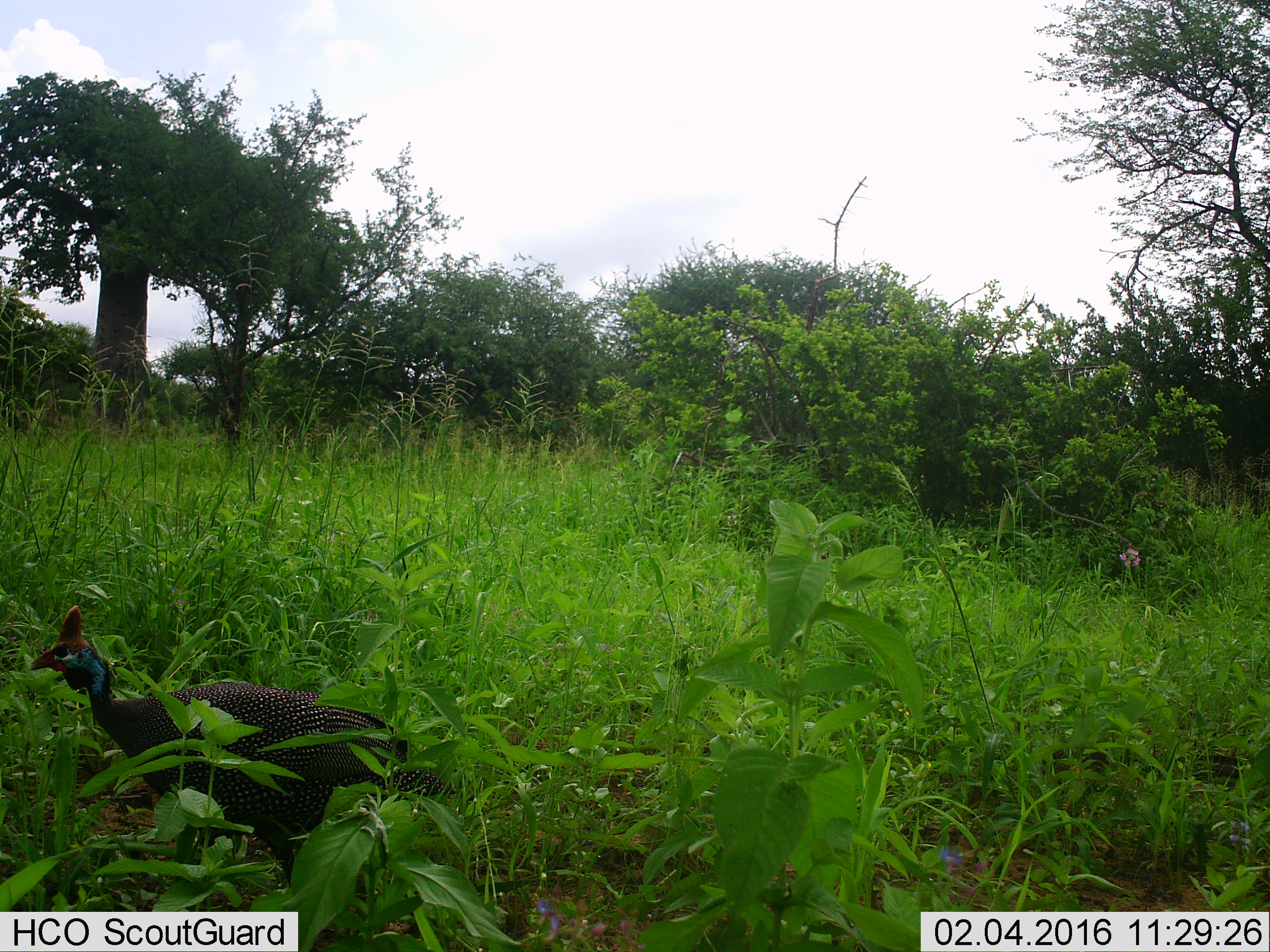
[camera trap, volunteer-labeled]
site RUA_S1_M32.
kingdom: Animalia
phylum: Chordata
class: Aves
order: Galliformes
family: Numididae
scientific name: Numididae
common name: guineafowl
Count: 1.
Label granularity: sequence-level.